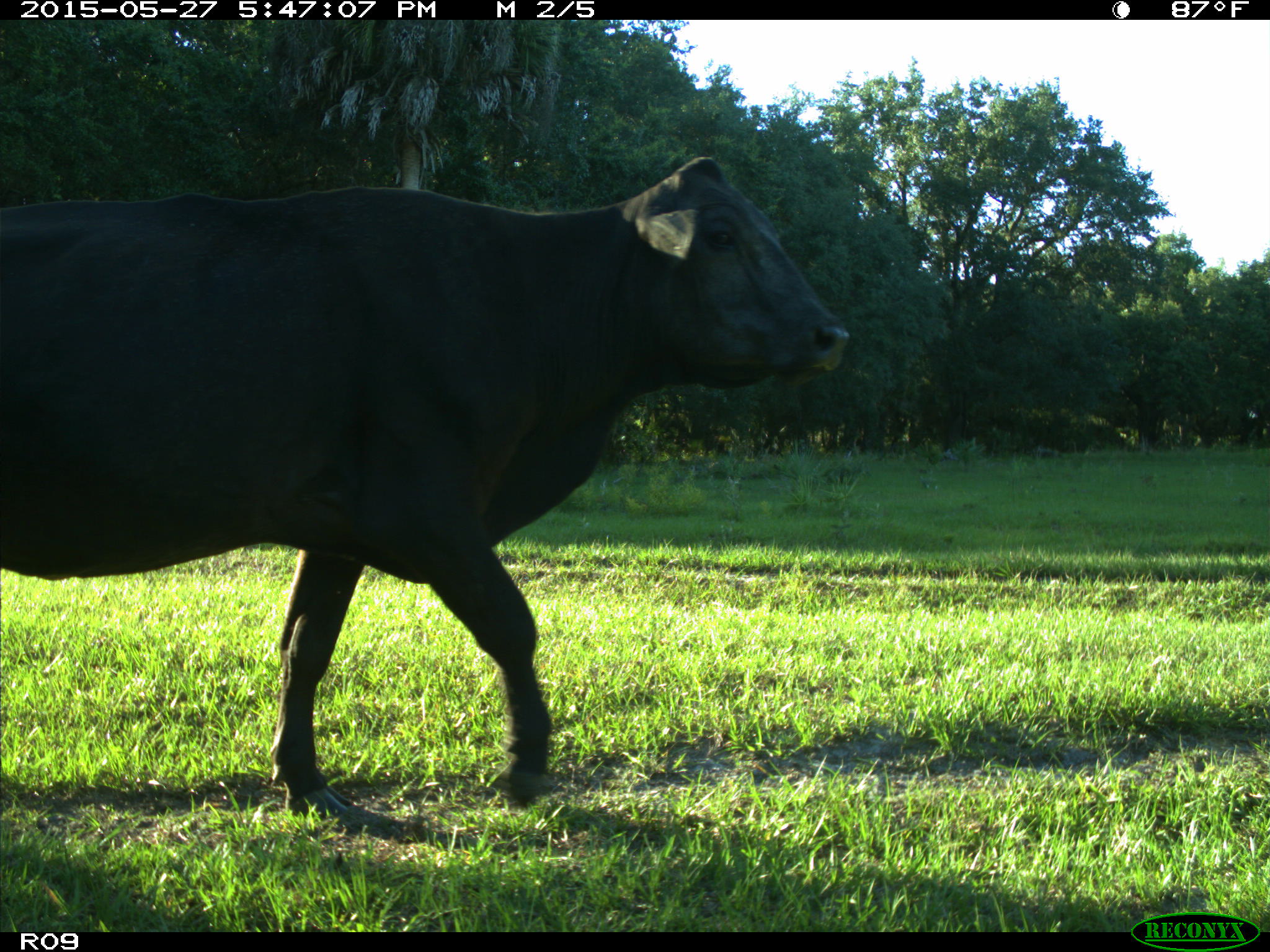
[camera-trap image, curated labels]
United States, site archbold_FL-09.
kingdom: Animalia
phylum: Chordata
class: Mammalia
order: Artiodactyla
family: Bovidae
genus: Bos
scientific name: Bos taurus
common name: domestic cow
Bos taurus (domestic cow).